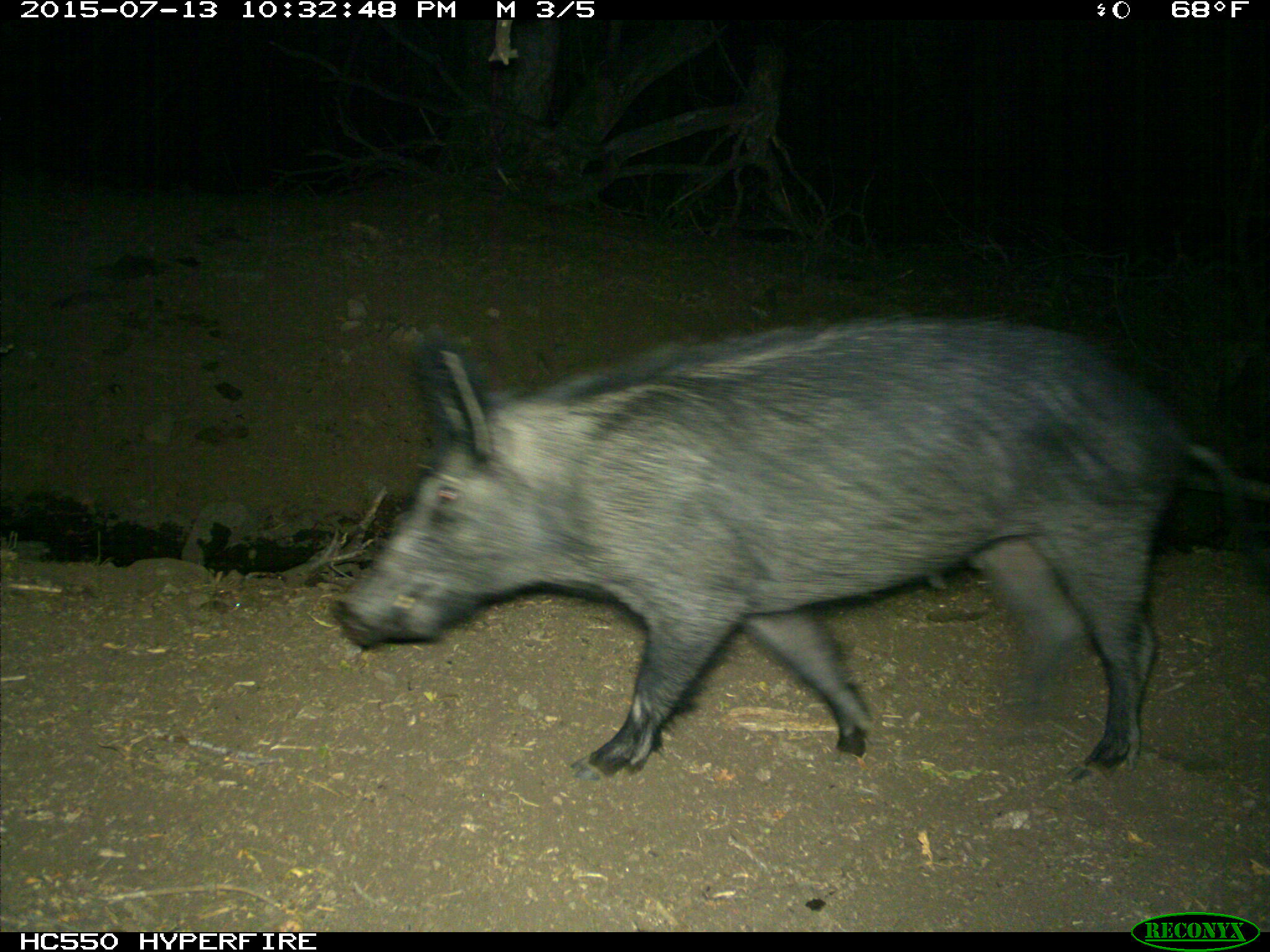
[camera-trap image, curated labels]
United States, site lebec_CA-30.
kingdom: Animalia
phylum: Chordata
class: Mammalia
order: Artiodactyla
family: Suidae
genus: Sus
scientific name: Sus scrofa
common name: wild boar